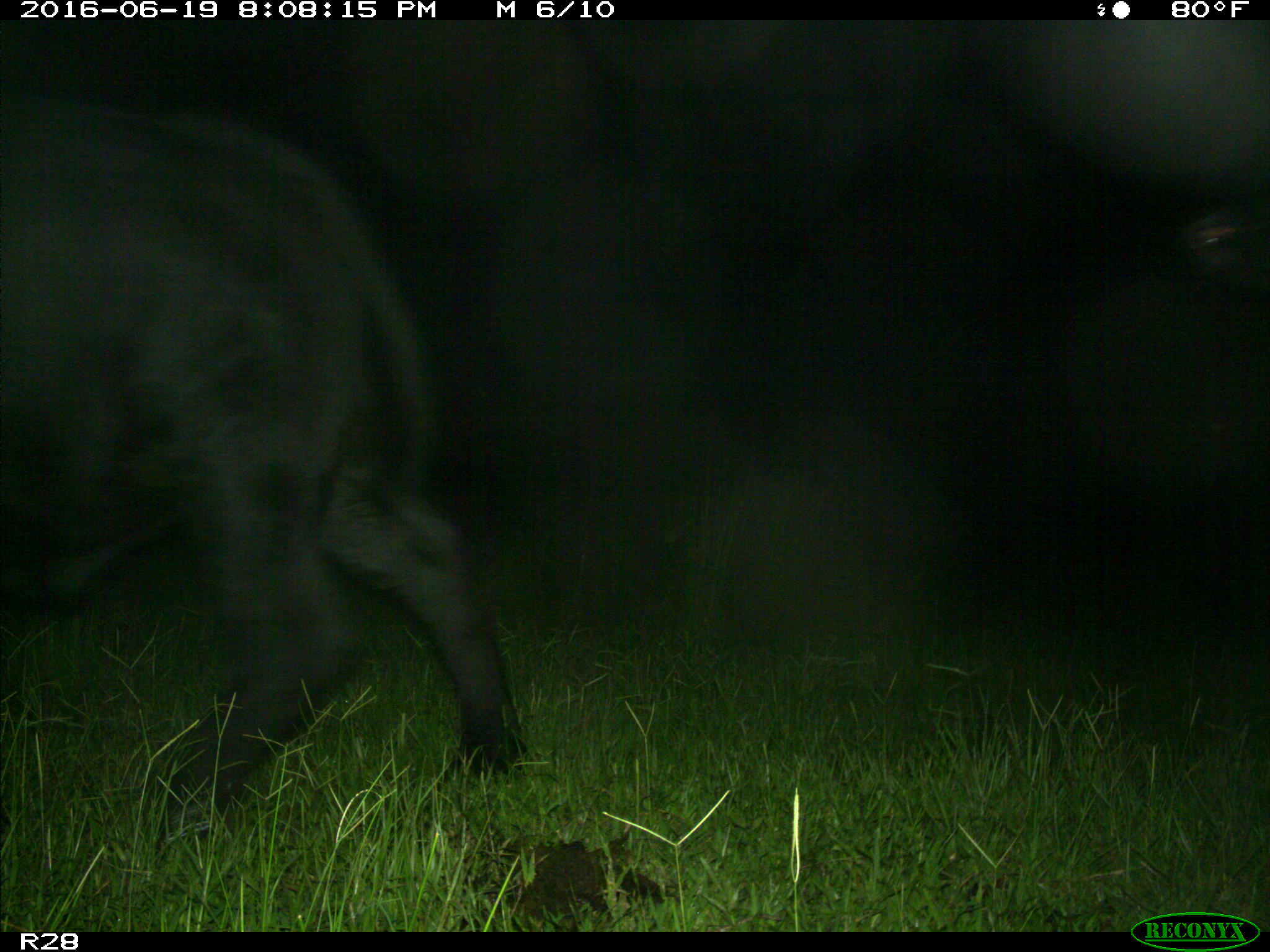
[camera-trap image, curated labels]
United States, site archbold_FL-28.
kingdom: Animalia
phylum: Chordata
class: Mammalia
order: Artiodactyla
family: Bovidae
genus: Bos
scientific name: Bos taurus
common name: domestic cow